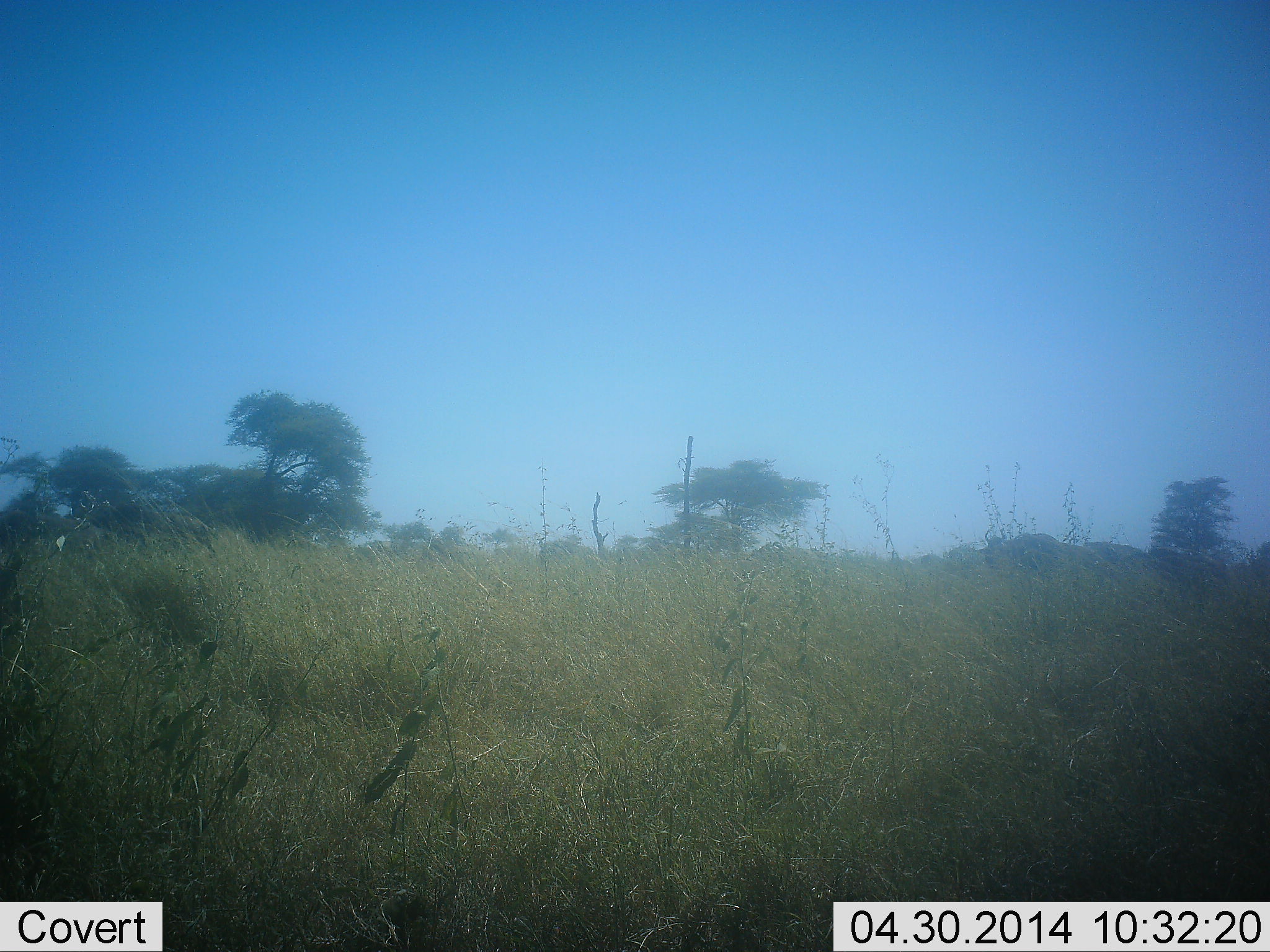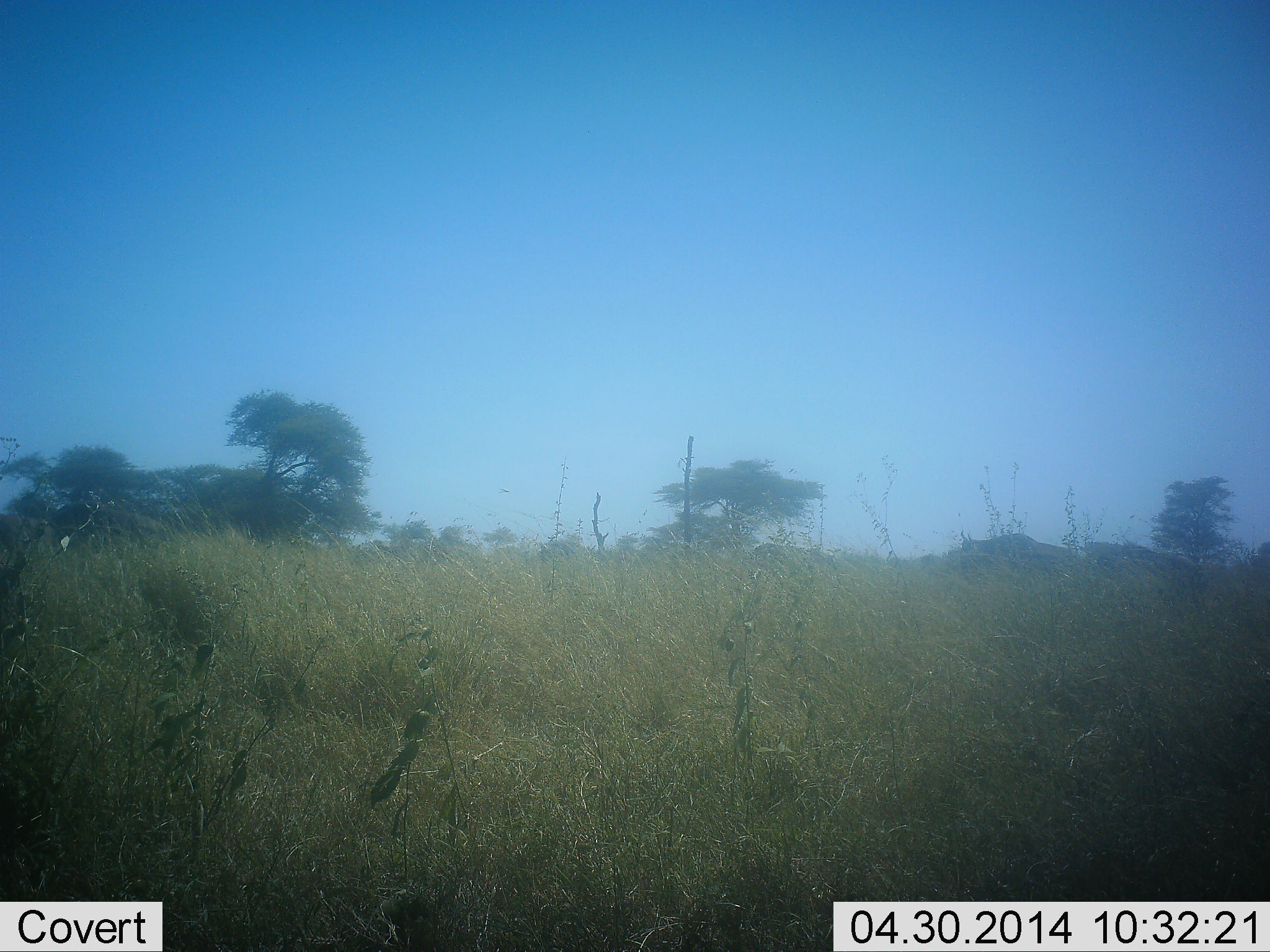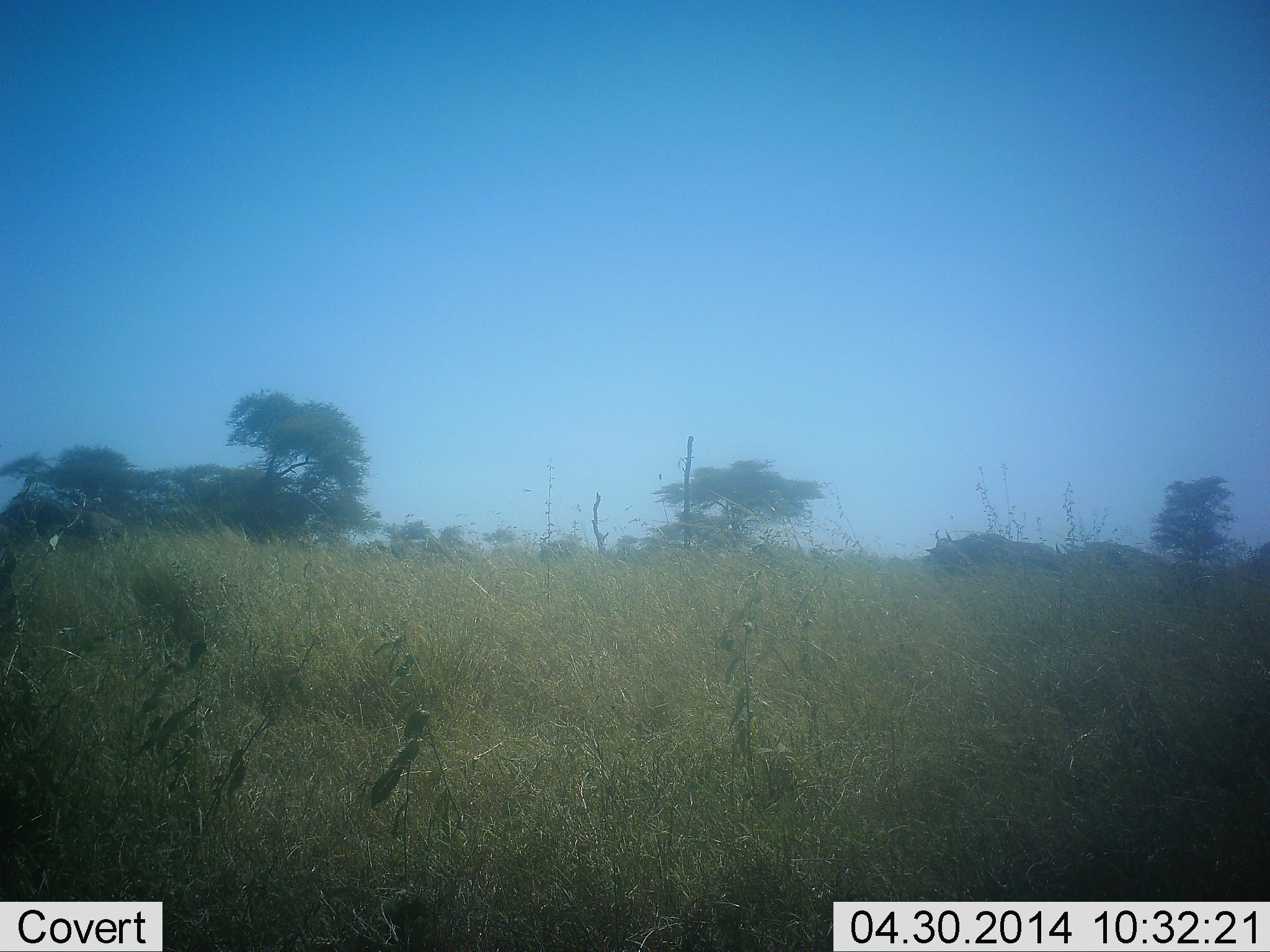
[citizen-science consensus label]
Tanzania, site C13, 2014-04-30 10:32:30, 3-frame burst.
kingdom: Animalia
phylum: Chordata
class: Mammalia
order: Artiodactyla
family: Bovidae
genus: Connochaetes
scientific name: Connochaetes taurinus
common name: blue wildebeest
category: wildebeest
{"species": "wildebeest (blue wildebeest) (Connochaetes taurinus)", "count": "4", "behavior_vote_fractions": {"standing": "0%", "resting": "0%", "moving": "100%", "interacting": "0%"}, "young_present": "0%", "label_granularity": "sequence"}